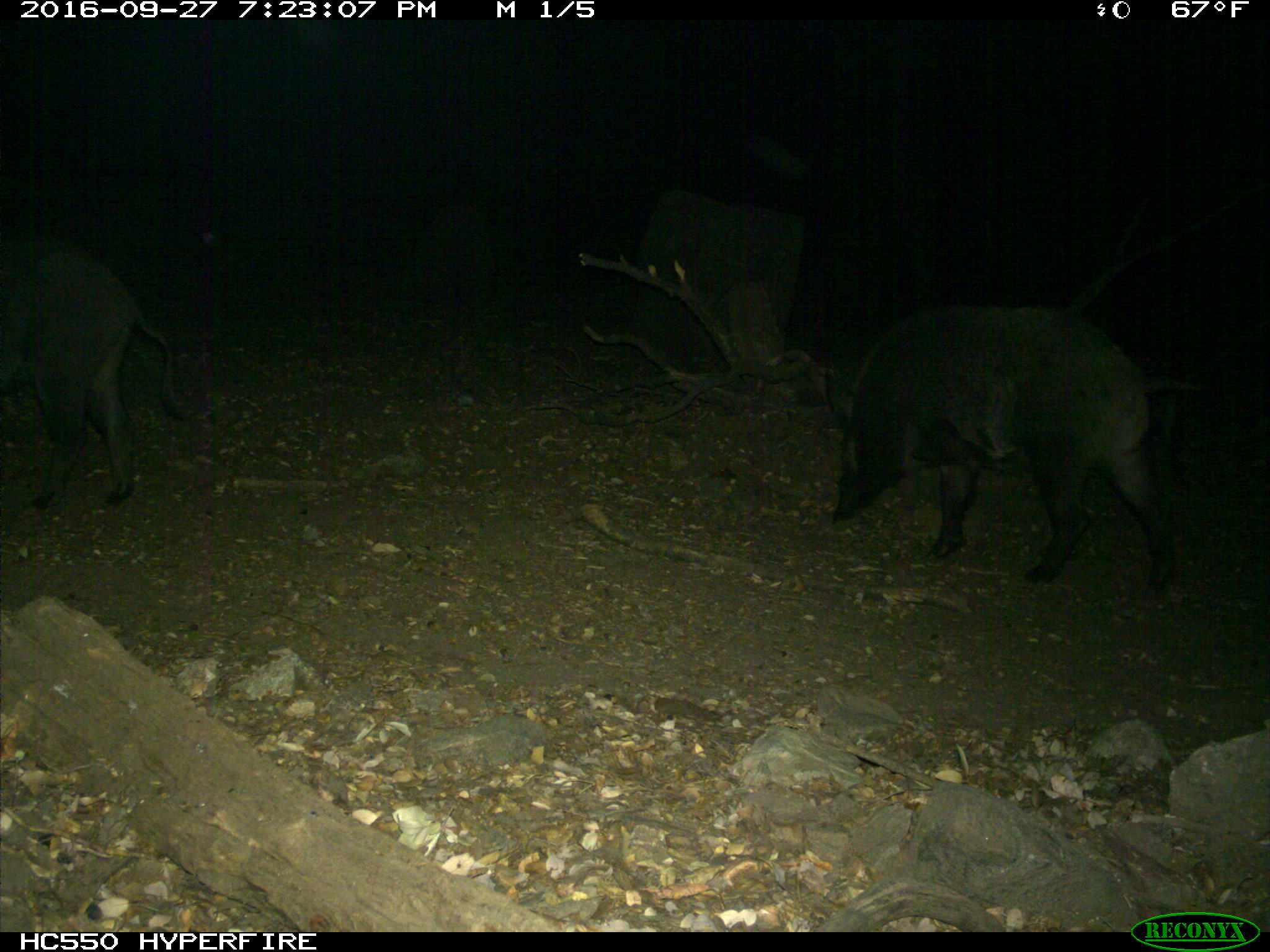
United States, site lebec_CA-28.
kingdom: Animalia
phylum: Chordata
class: Mammalia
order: Artiodactyla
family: Suidae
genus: Sus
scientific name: Sus scrofa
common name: wild boar